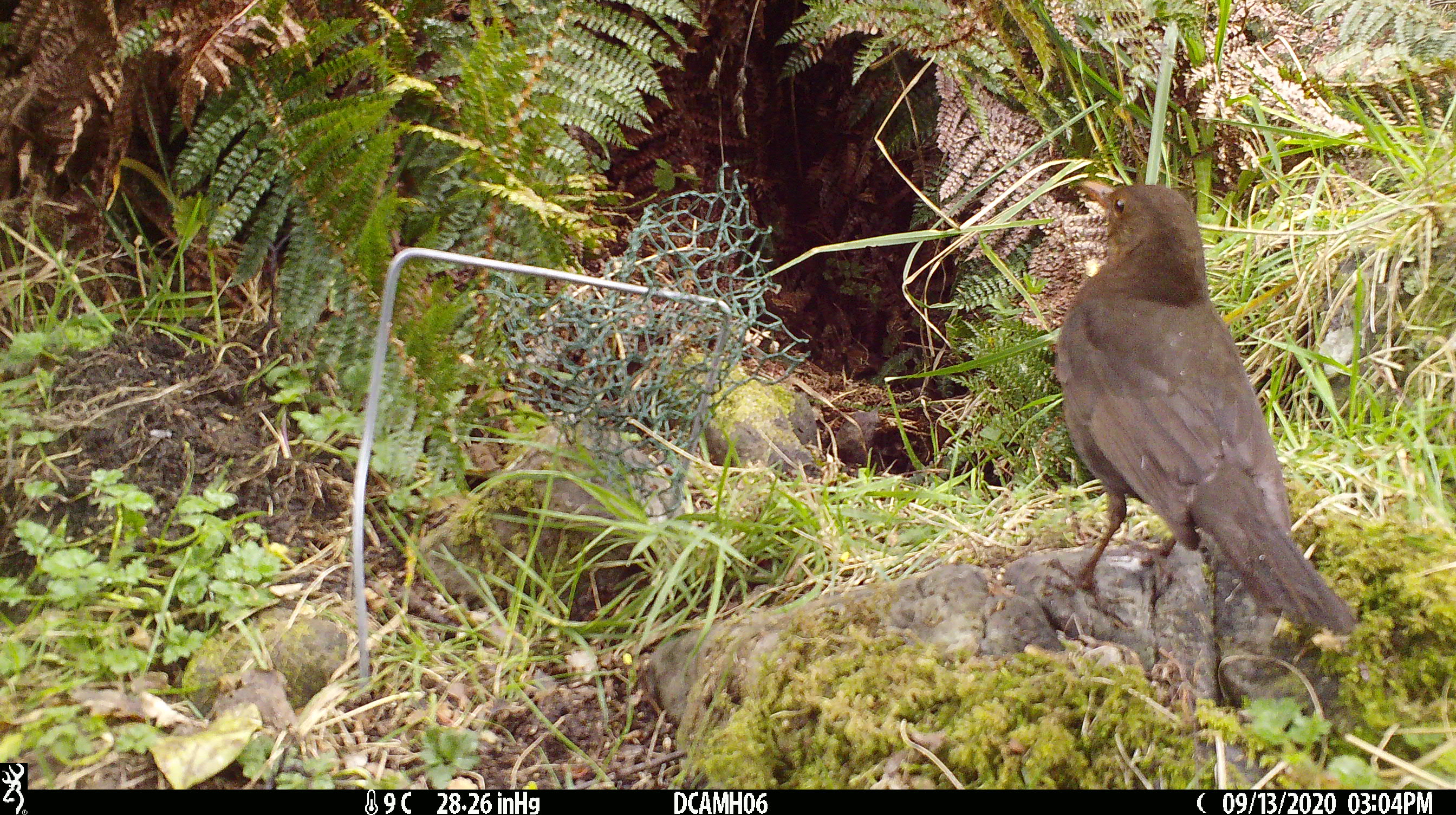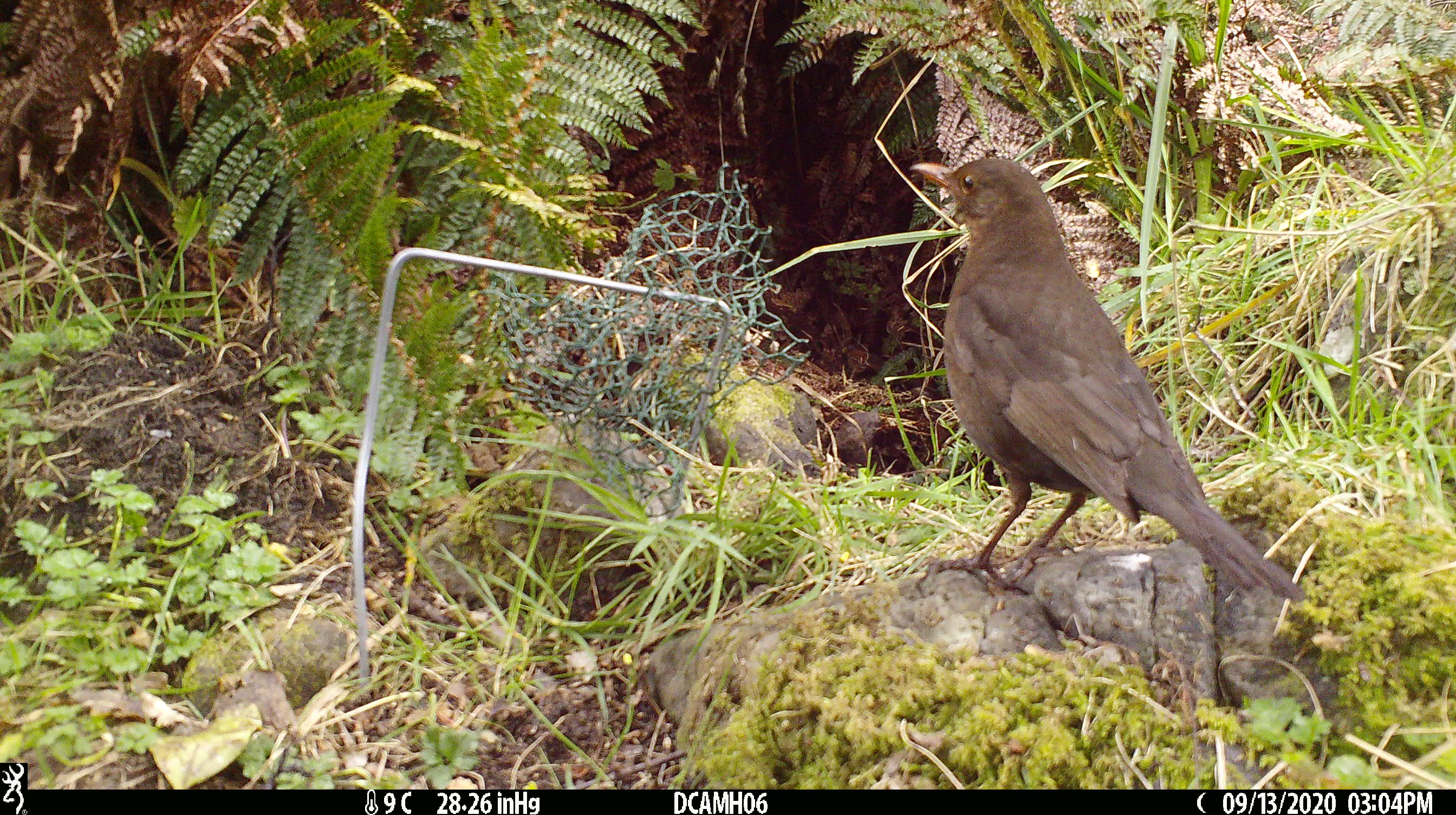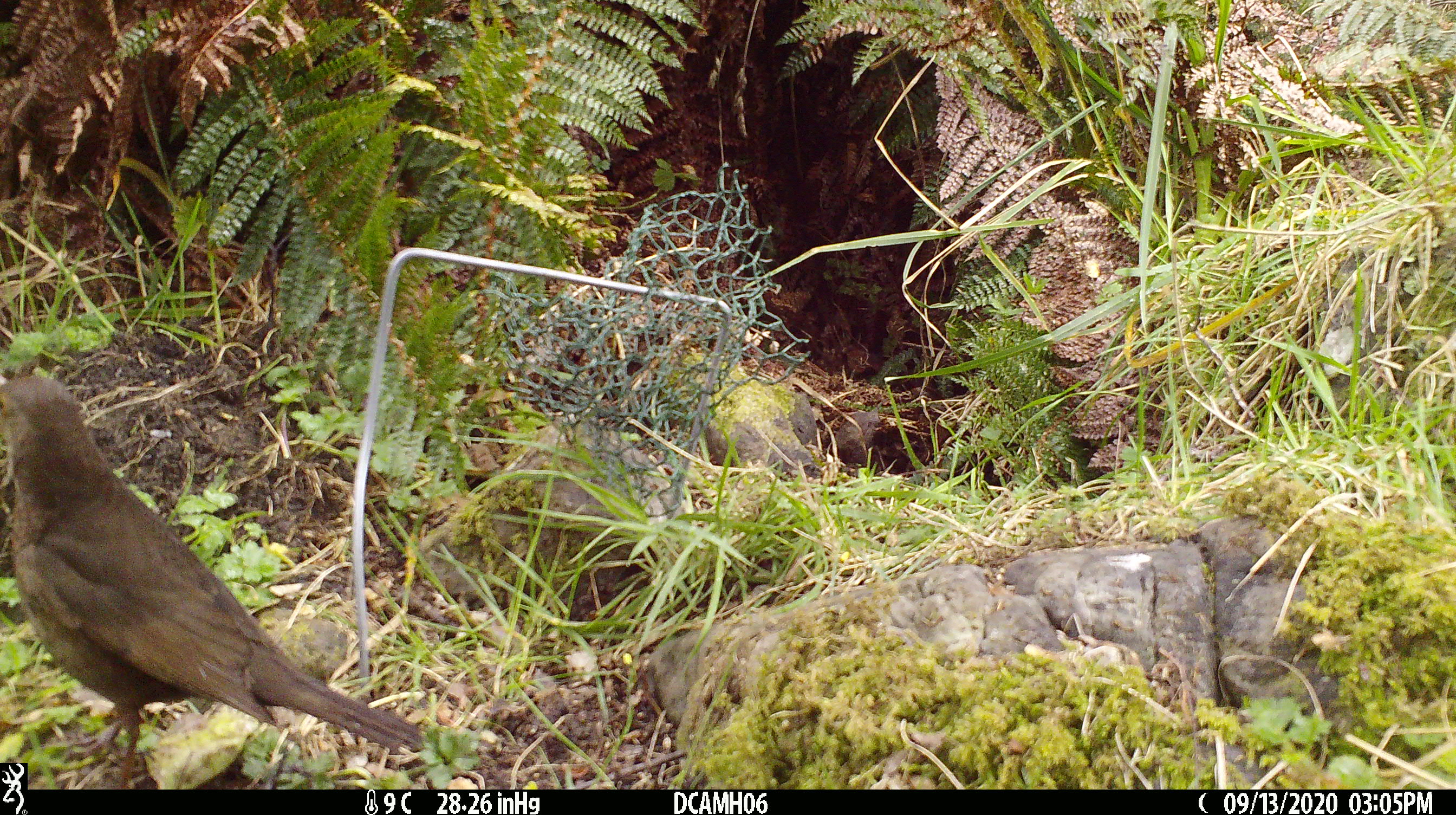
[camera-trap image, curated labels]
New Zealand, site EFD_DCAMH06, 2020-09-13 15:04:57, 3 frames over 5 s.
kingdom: Animalia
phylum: Chordata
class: Aves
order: Passeriformes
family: Turdidae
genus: Turdus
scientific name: Turdus merula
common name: eurasian blackbird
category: blackbird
Blackbird (eurasian blackbird) (Turdus merula).